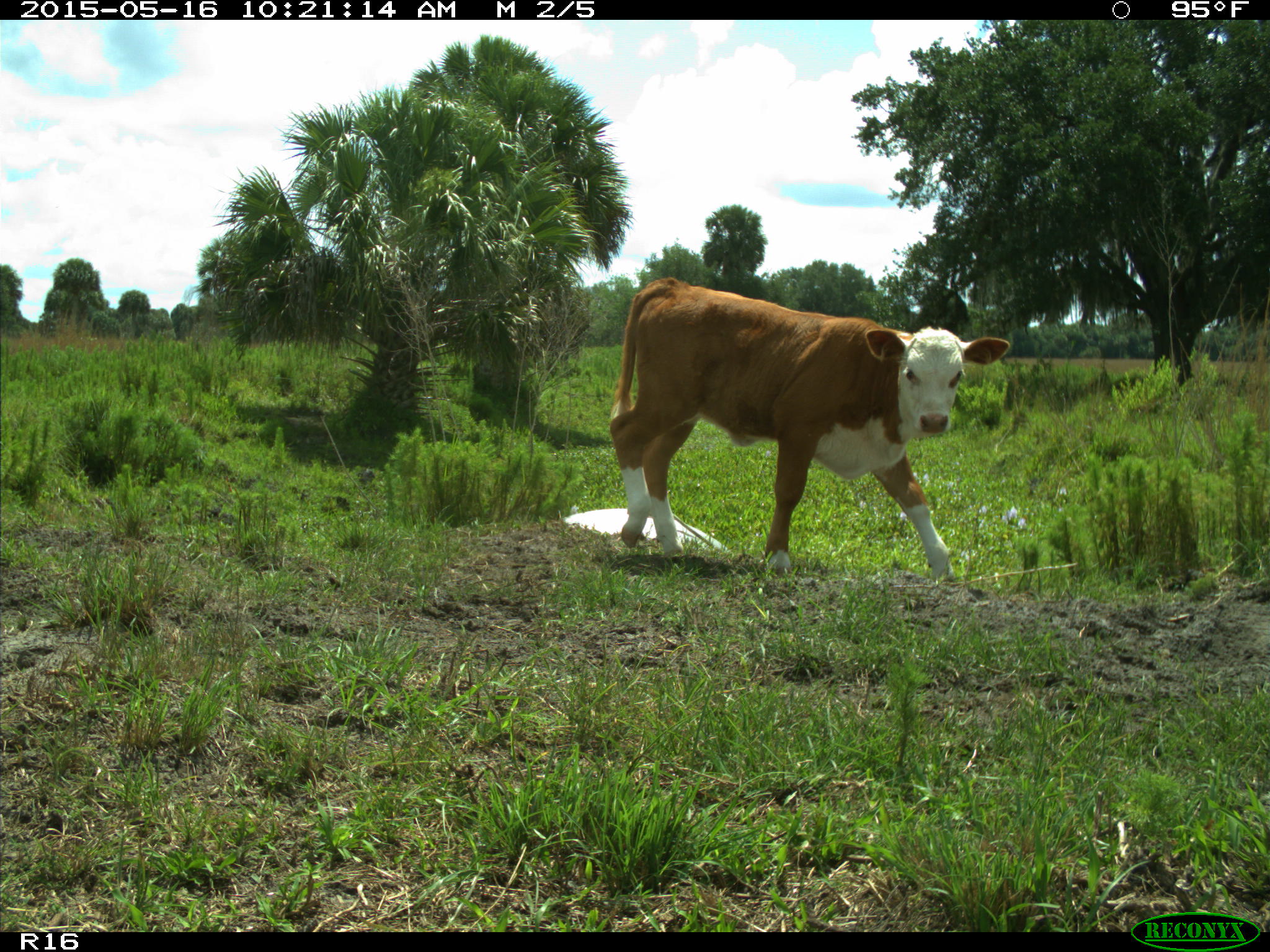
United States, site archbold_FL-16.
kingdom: Animalia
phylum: Chordata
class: Mammalia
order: Artiodactyla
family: Bovidae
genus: Bos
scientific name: Bos taurus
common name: domestic cow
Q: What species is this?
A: Bos taurus (domestic cow).